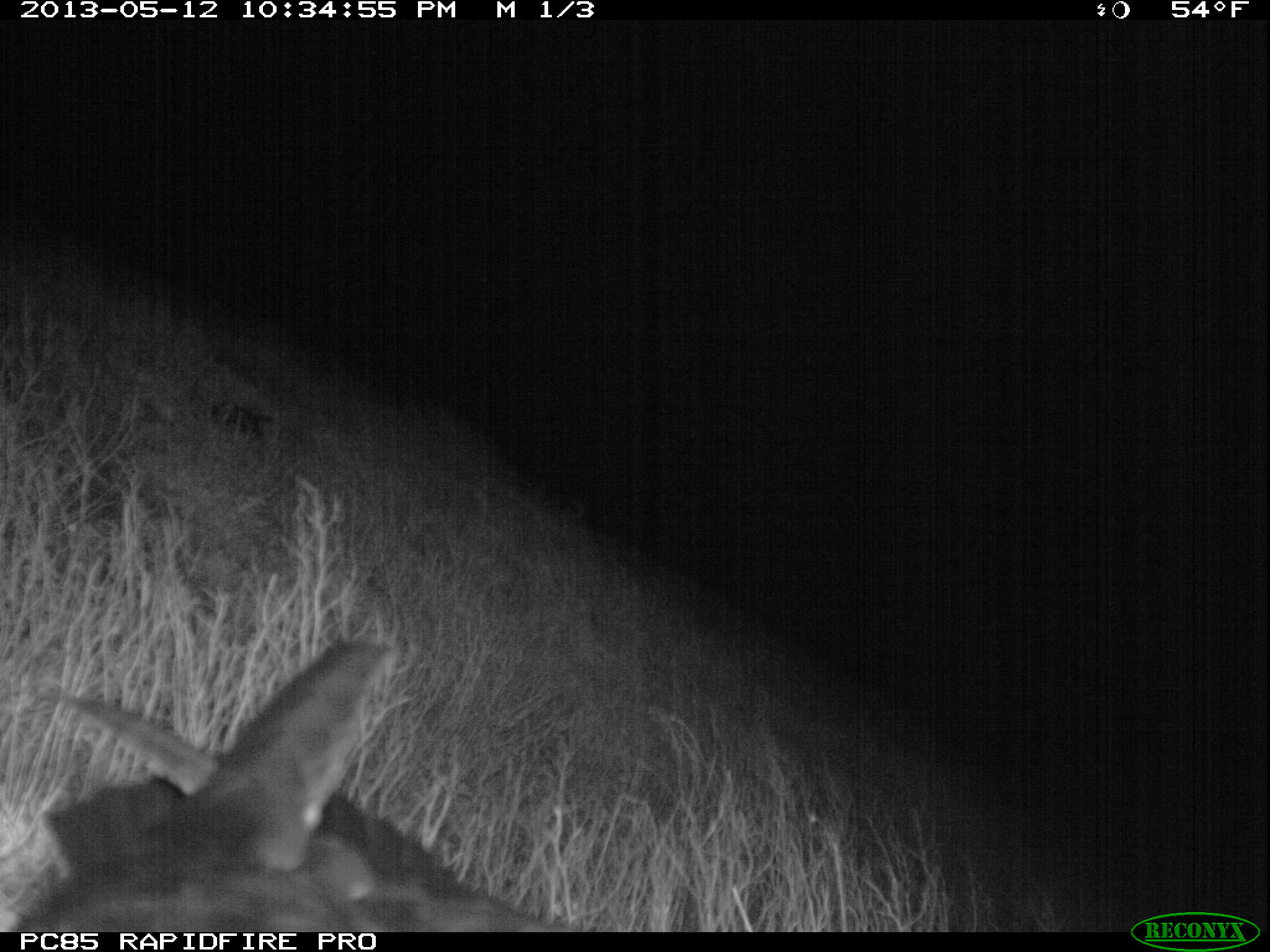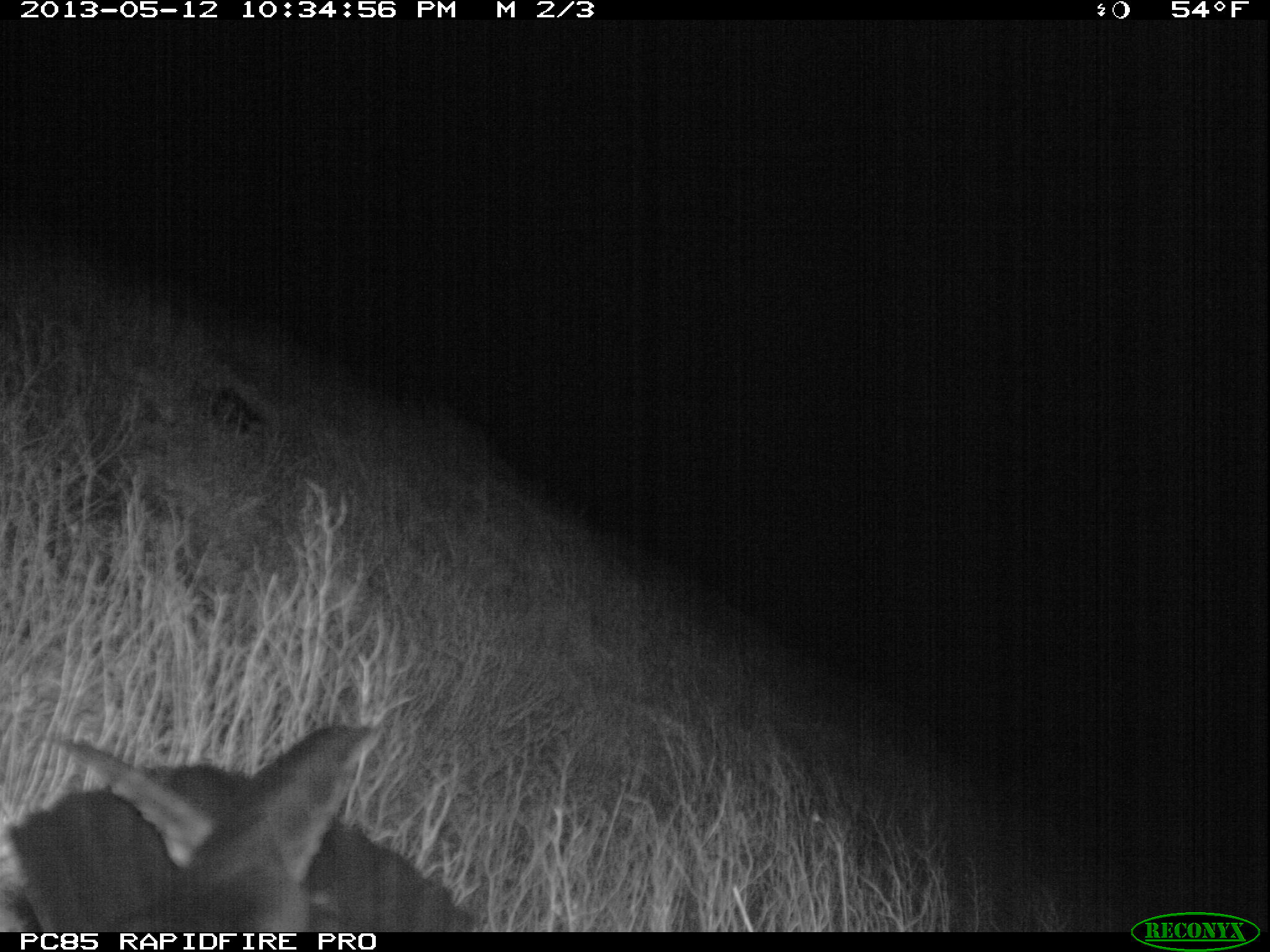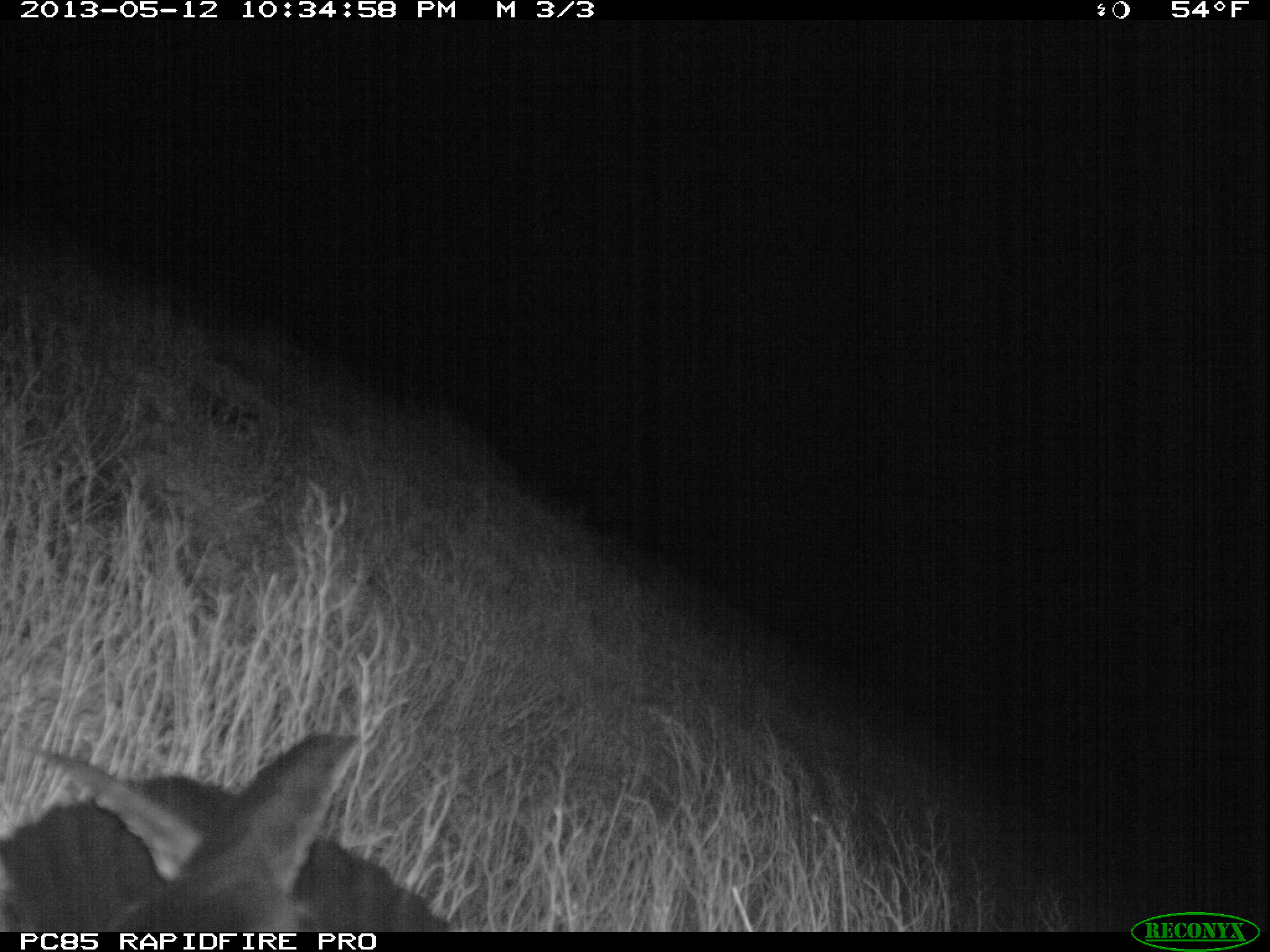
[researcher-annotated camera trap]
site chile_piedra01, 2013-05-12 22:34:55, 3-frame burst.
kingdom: Animalia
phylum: Chordata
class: Aves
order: Procellariiformes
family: Procellariidae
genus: Calonectris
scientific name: Calonectris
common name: shearwater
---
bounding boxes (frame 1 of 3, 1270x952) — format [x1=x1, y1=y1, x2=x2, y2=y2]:
shearwater: [x1=4, y1=637, x2=569, y2=934]; [x1=192, y1=384, x2=276, y2=448]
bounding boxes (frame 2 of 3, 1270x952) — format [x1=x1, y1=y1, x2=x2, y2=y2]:
shearwater: [x1=0, y1=709, x2=480, y2=935]; [x1=171, y1=372, x2=276, y2=448]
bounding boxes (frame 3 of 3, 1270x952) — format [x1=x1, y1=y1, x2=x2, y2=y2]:
shearwater: [x1=0, y1=723, x2=451, y2=936]; [x1=193, y1=389, x2=259, y2=431]